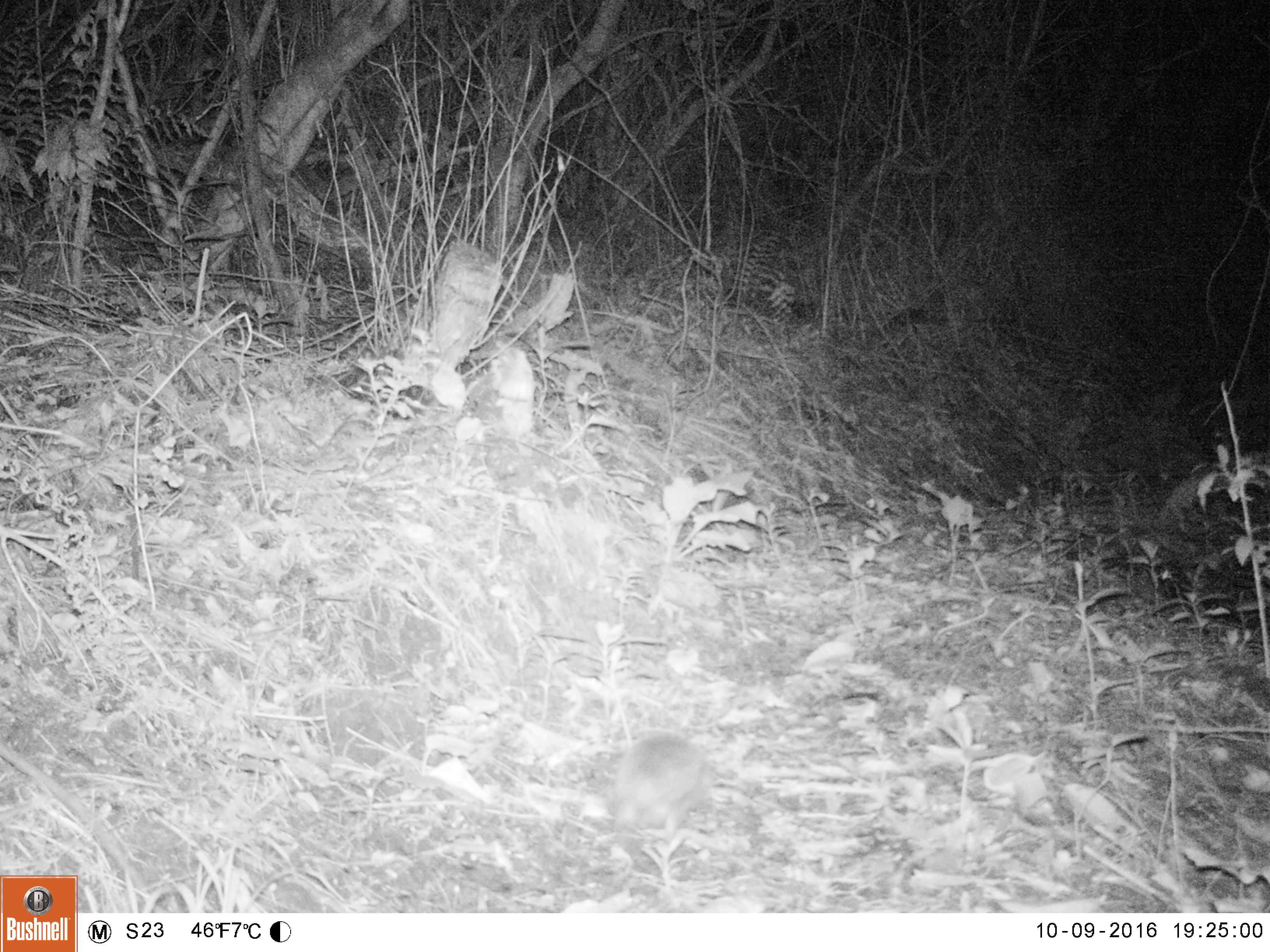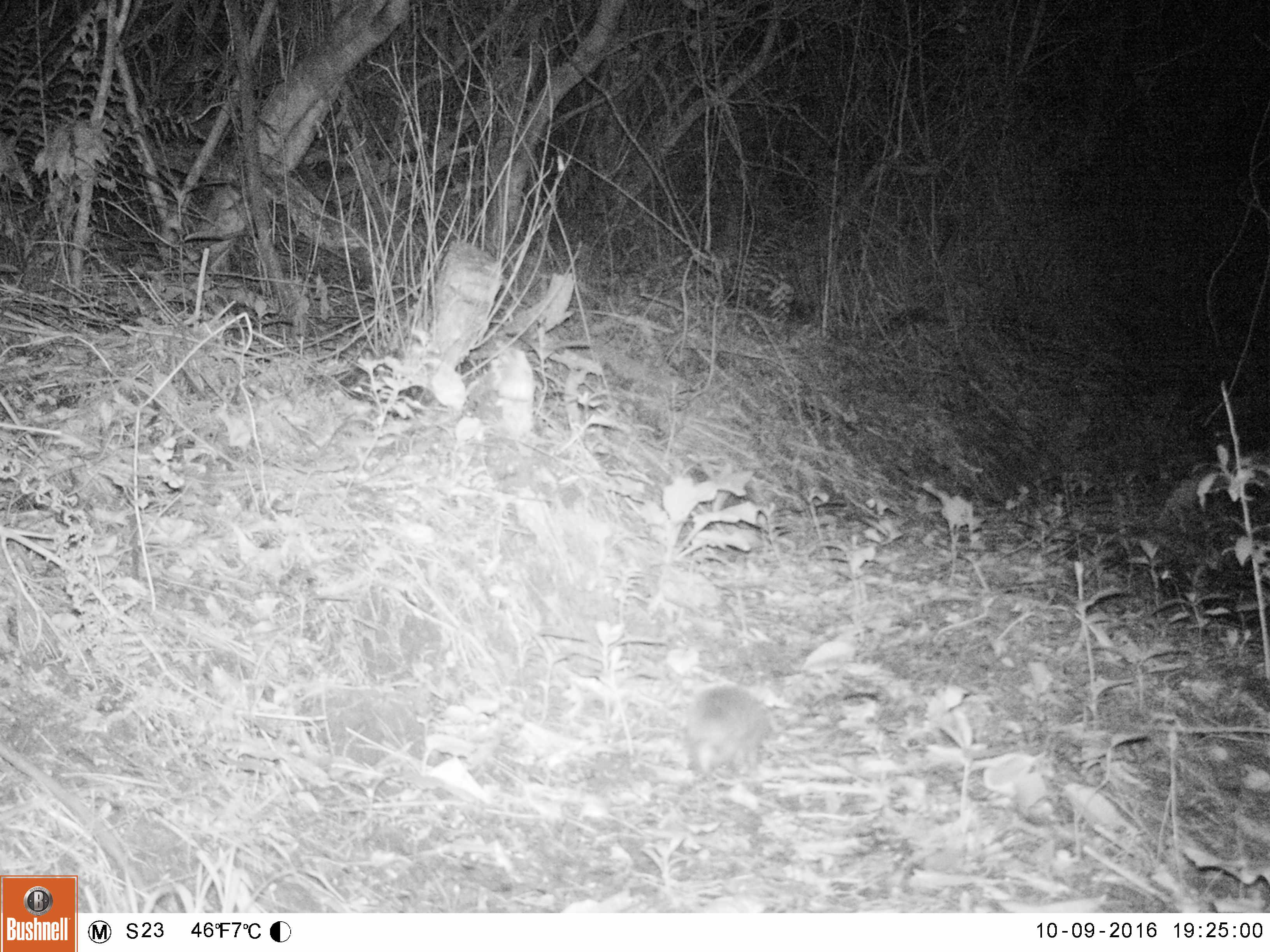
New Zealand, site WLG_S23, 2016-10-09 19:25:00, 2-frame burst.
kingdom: Animalia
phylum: Chordata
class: Mammalia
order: Eulipotyphla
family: Erinaceidae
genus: Erinaceus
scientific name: Erinaceus europaeus europaeus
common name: european hedgehog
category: hedgehog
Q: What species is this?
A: Hedgehog (european hedgehog) (Erinaceus europaeus europaeus).